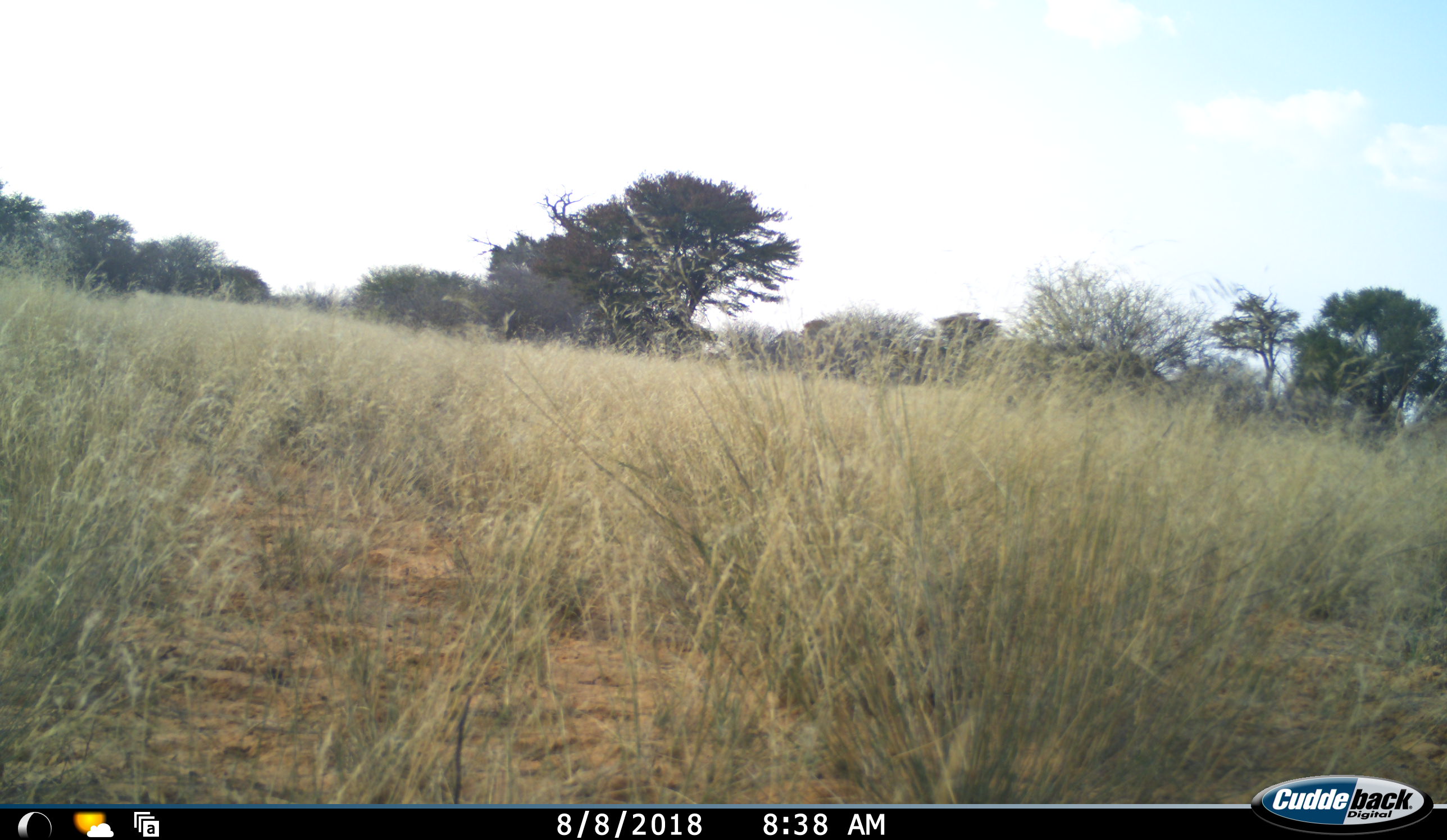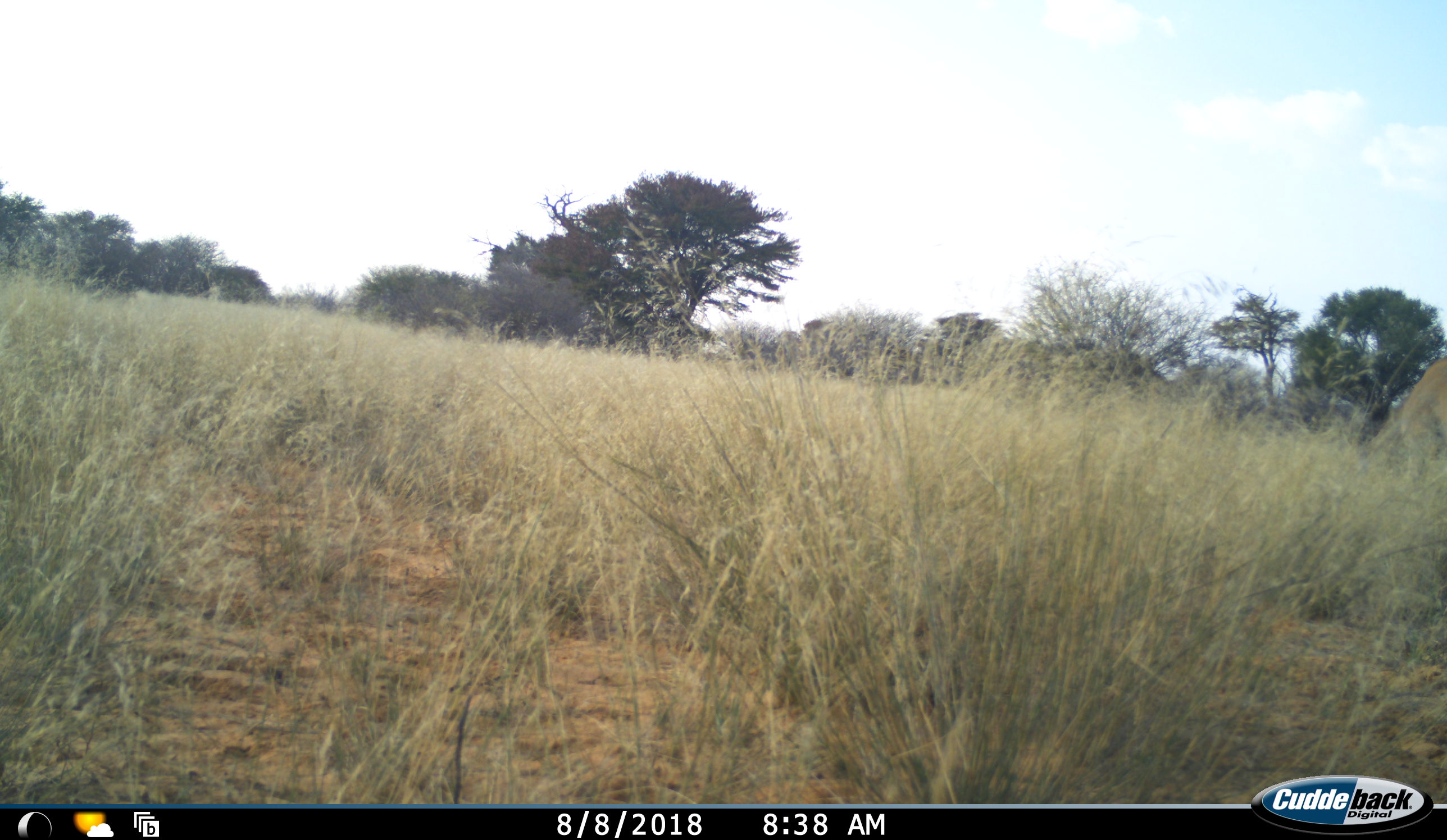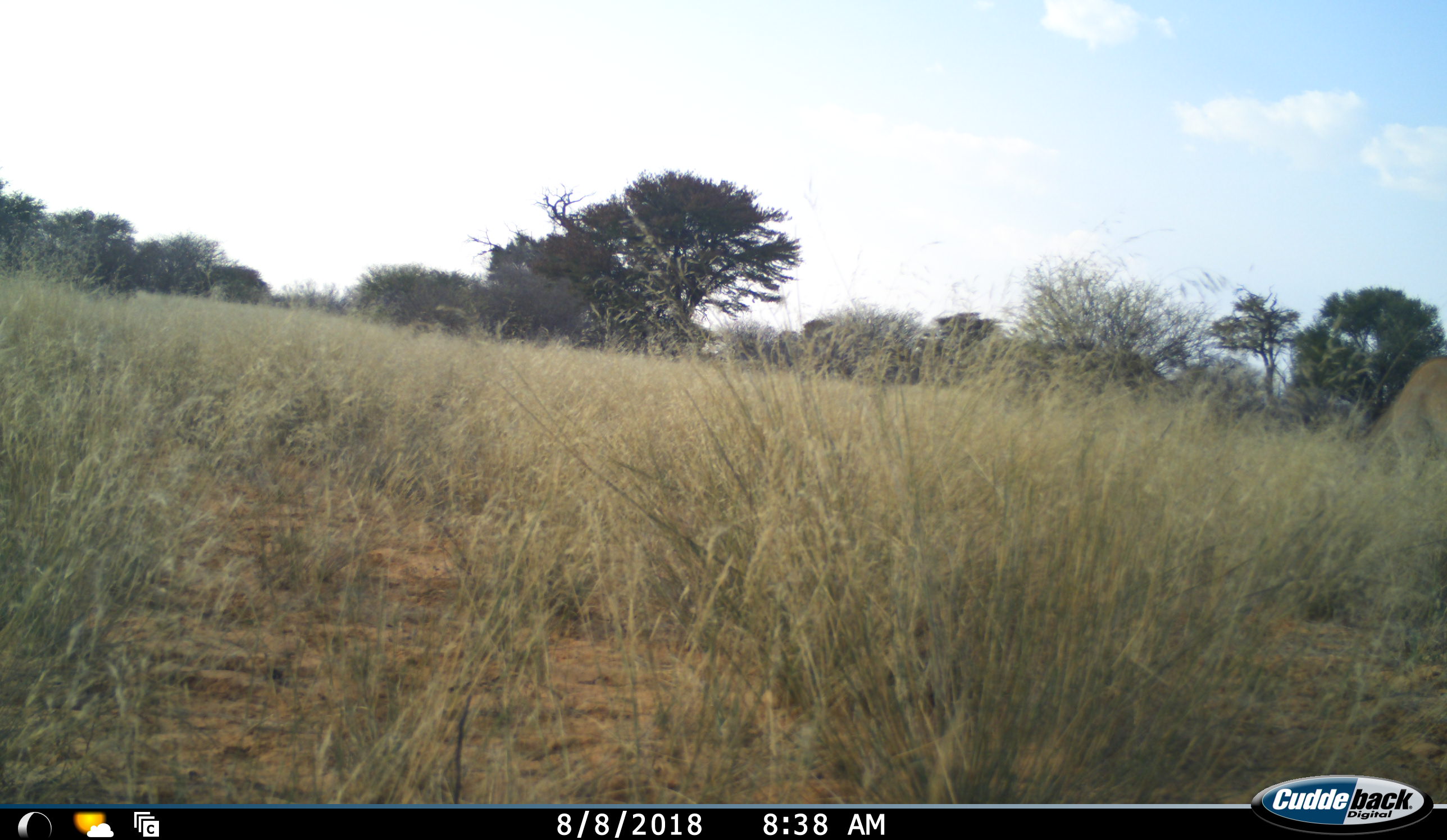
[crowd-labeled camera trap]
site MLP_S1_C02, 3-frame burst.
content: unidentified animal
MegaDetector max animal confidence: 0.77